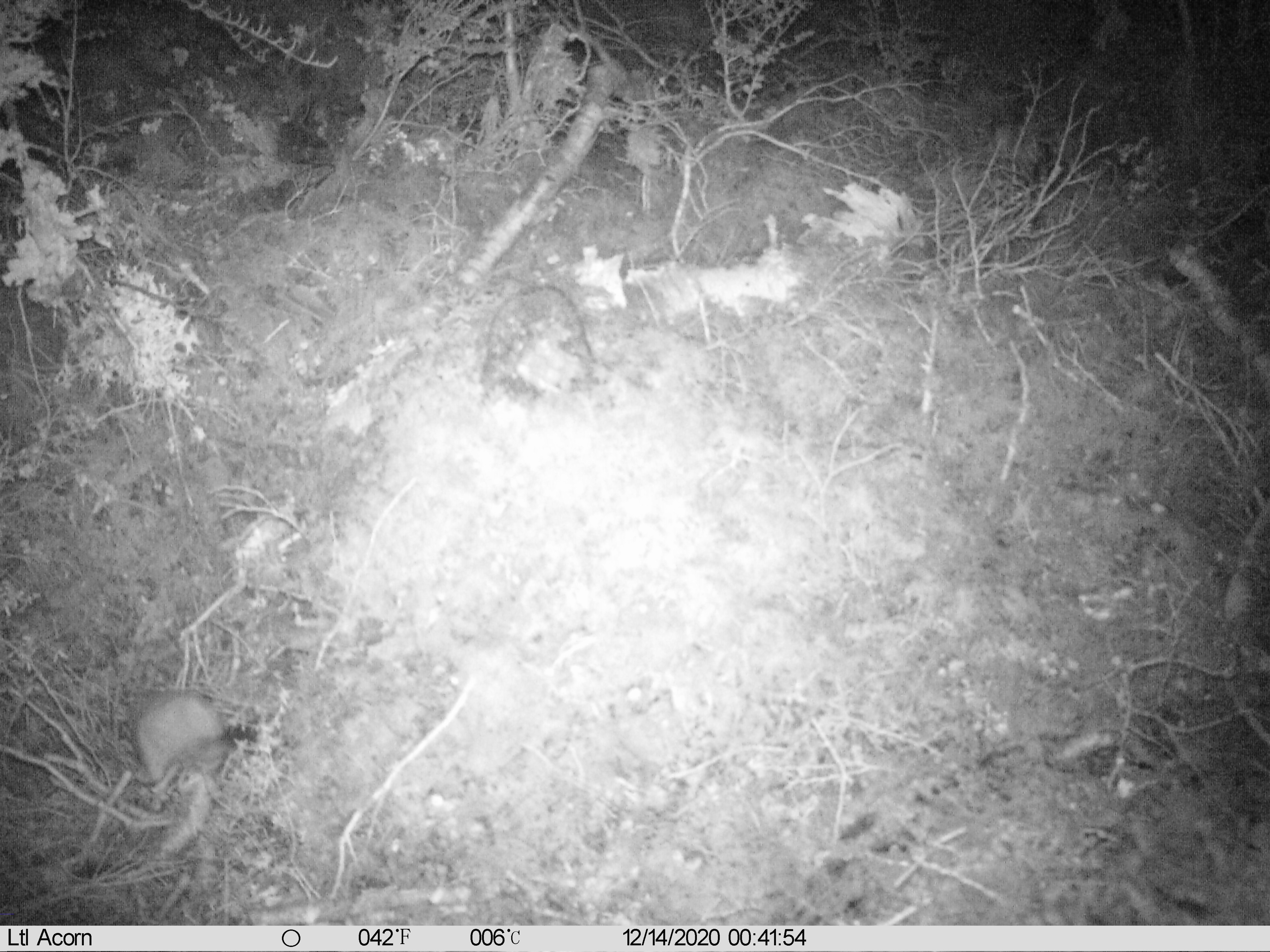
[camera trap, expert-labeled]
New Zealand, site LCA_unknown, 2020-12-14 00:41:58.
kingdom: Animalia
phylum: Chordata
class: Mammalia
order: Carnivora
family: Mustelidae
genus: Mustela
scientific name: Mustela erminea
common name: stoat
Stoat (Mustela erminea).